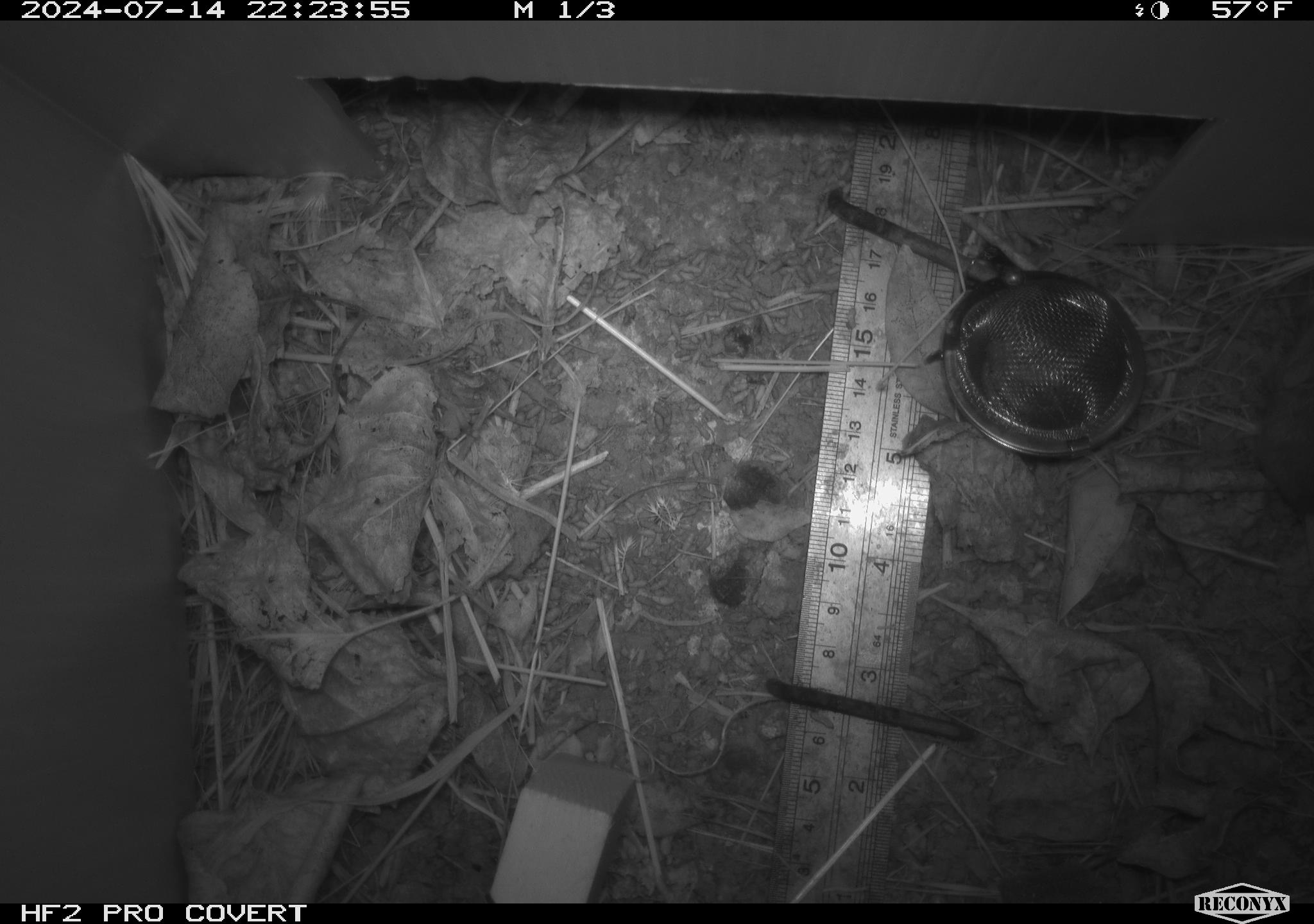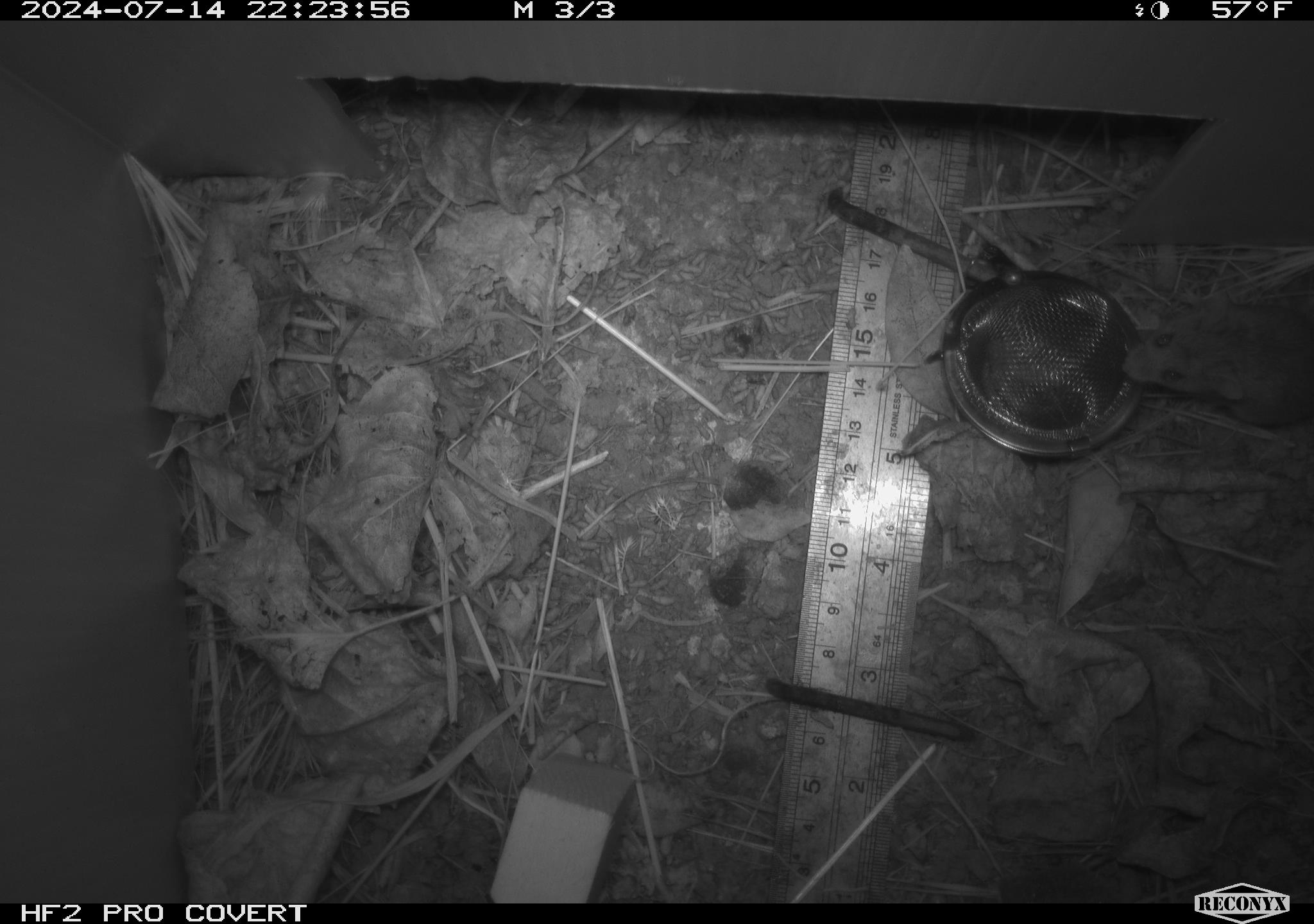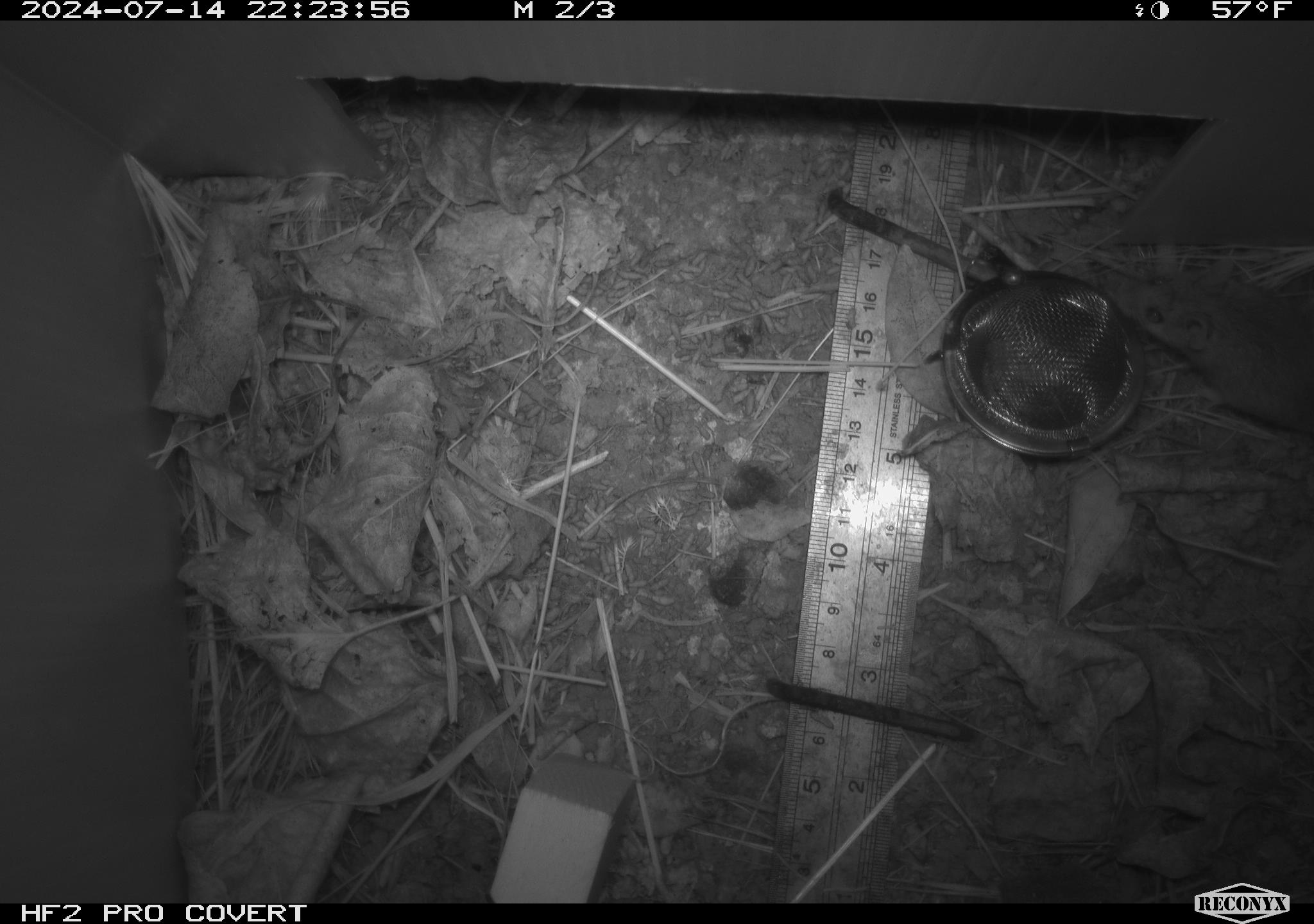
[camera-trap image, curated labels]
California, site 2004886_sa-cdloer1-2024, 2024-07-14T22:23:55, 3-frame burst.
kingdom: Animalia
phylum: Chordata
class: Mammalia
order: Rodentia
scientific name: Rodentia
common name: mouse species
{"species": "mouse species (Rodentia)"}